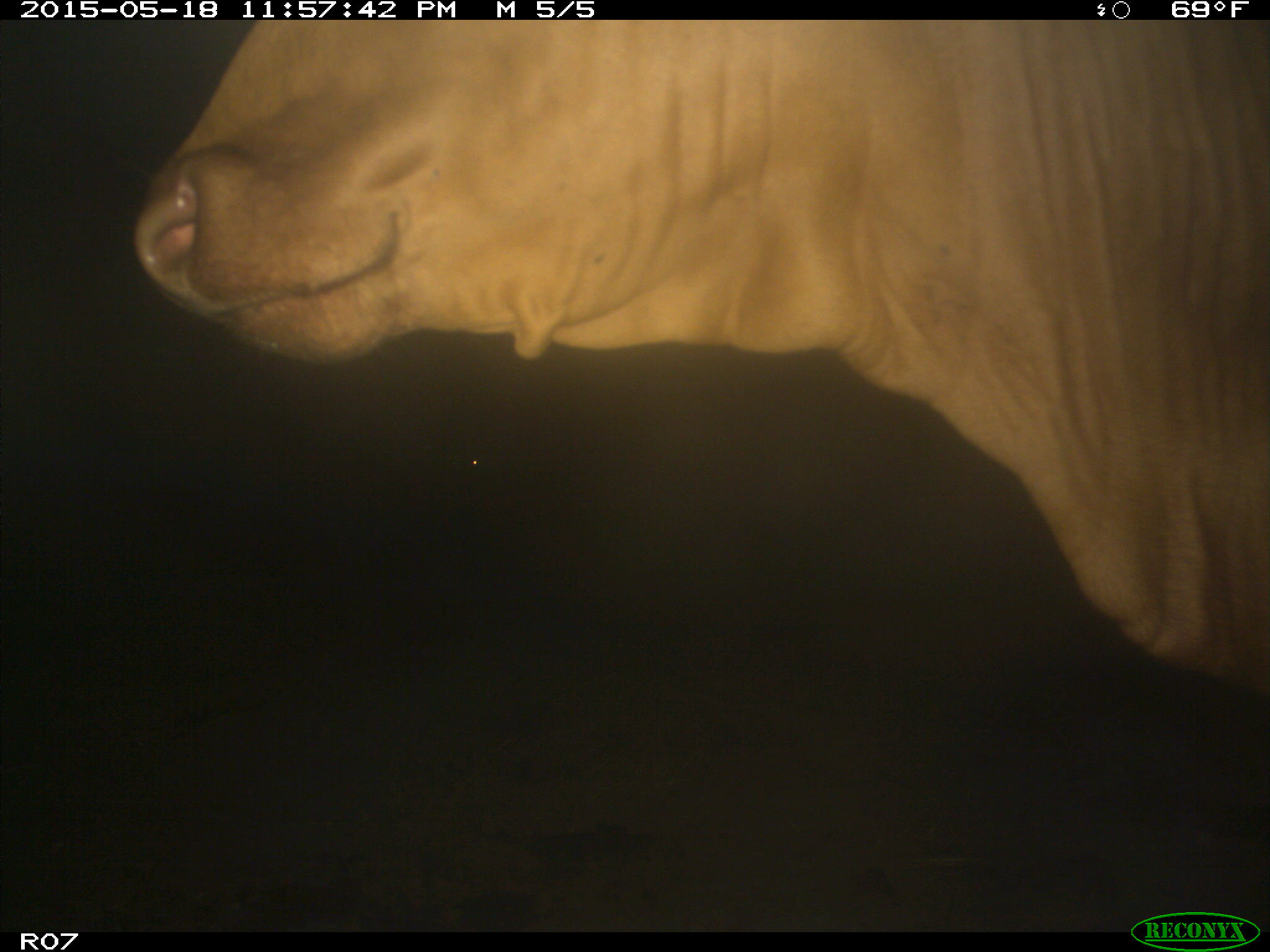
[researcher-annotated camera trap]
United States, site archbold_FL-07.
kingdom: Animalia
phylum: Chordata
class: Mammalia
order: Artiodactyla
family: Bovidae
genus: Bos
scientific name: Bos taurus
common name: domestic cow